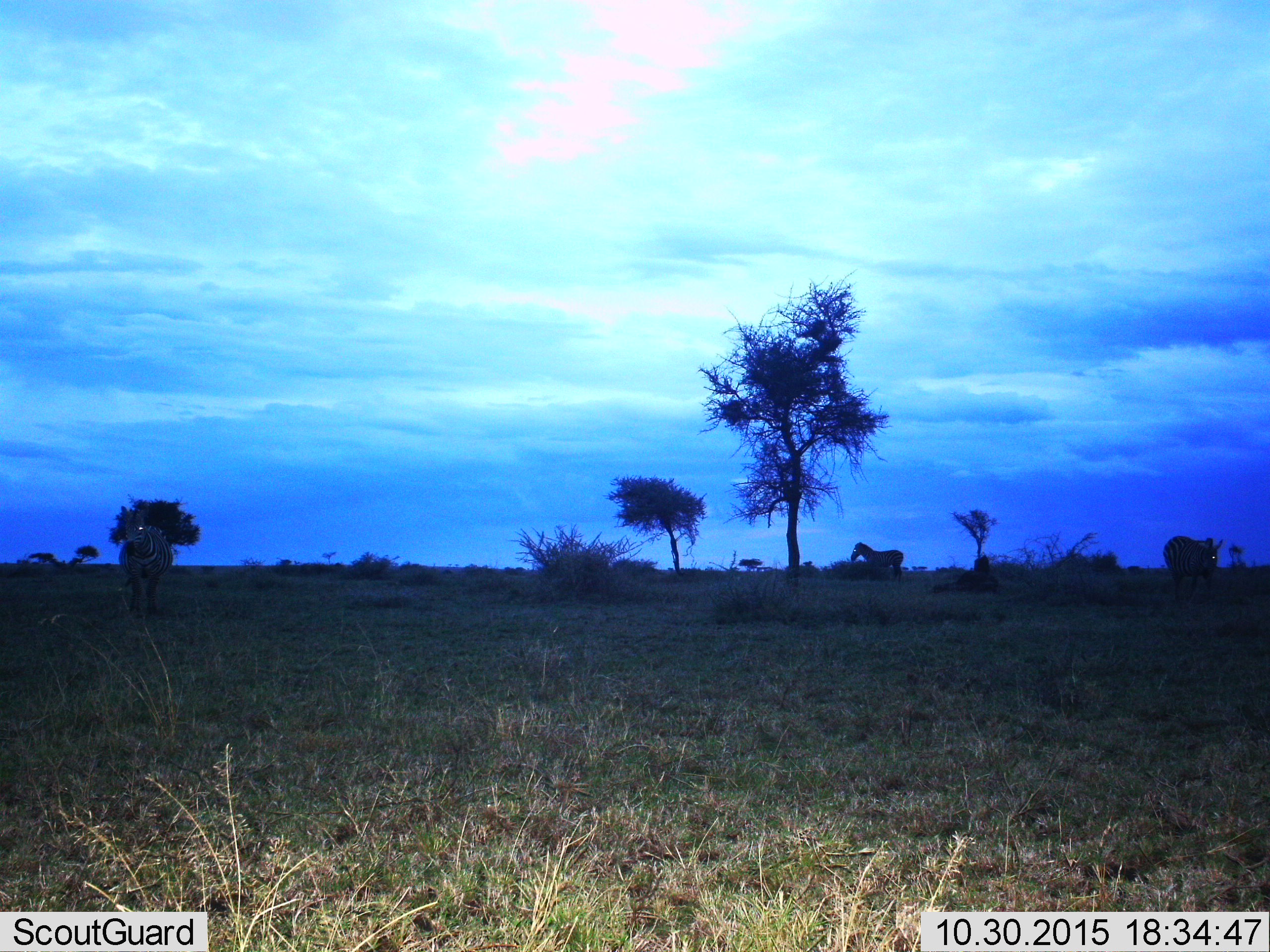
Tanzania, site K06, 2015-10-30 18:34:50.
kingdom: Animalia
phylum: Chordata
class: Mammalia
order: Perissodactyla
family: Equidae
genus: Equus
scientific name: Equus quagga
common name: plains zebra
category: zebra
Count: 3.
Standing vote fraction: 75%.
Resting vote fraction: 0%.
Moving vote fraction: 38%.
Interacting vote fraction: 0%.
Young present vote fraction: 0%.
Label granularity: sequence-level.